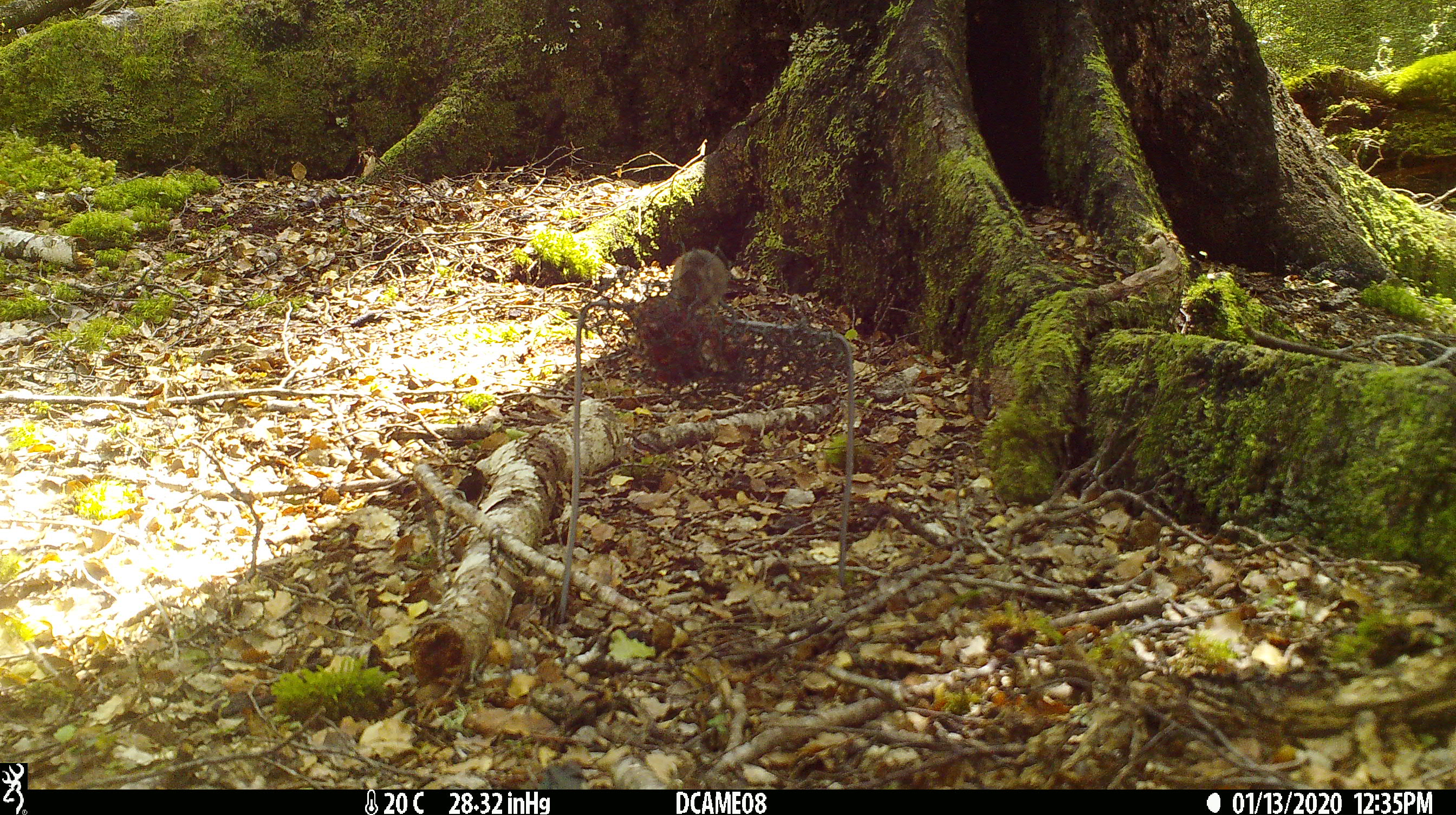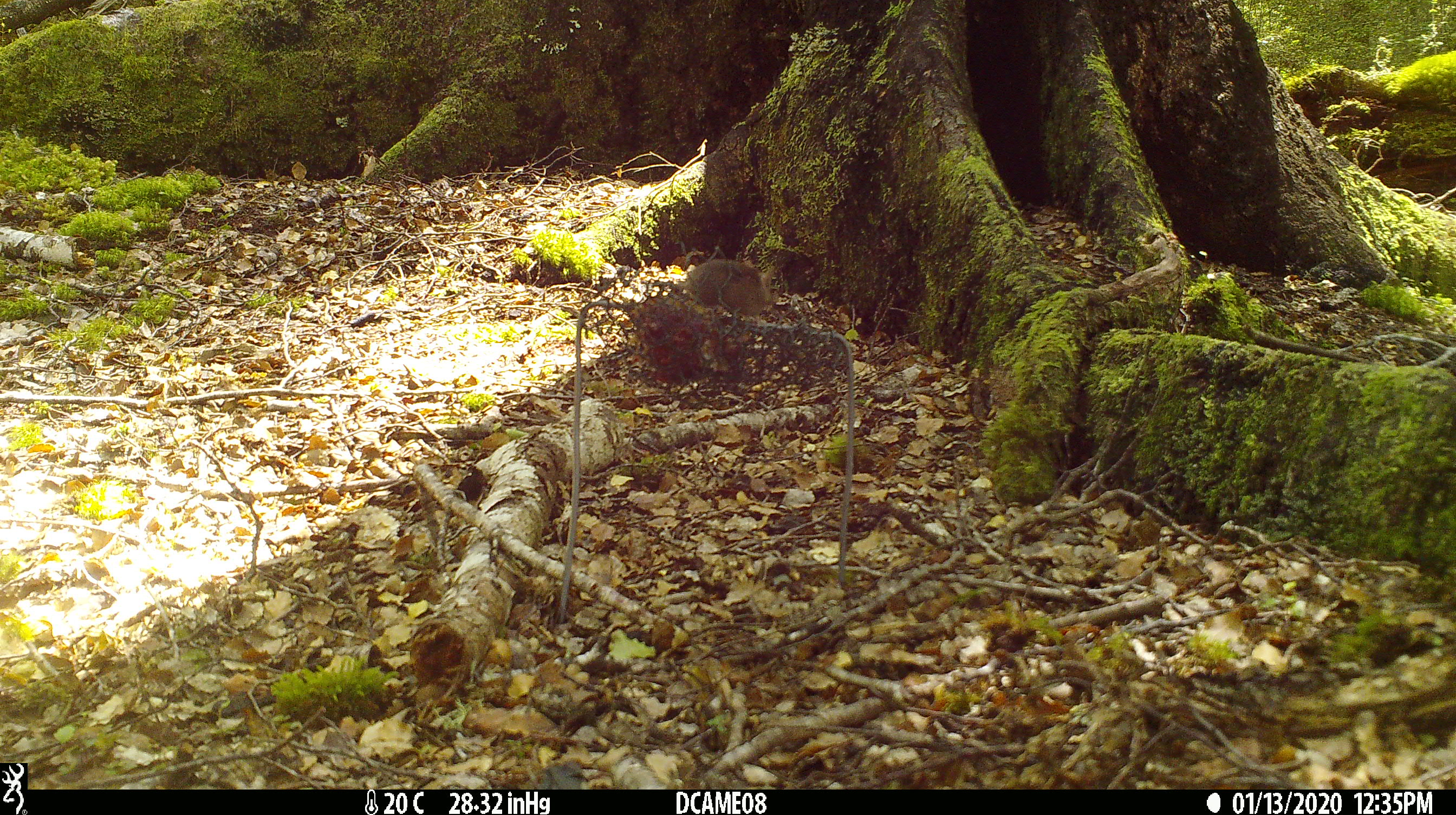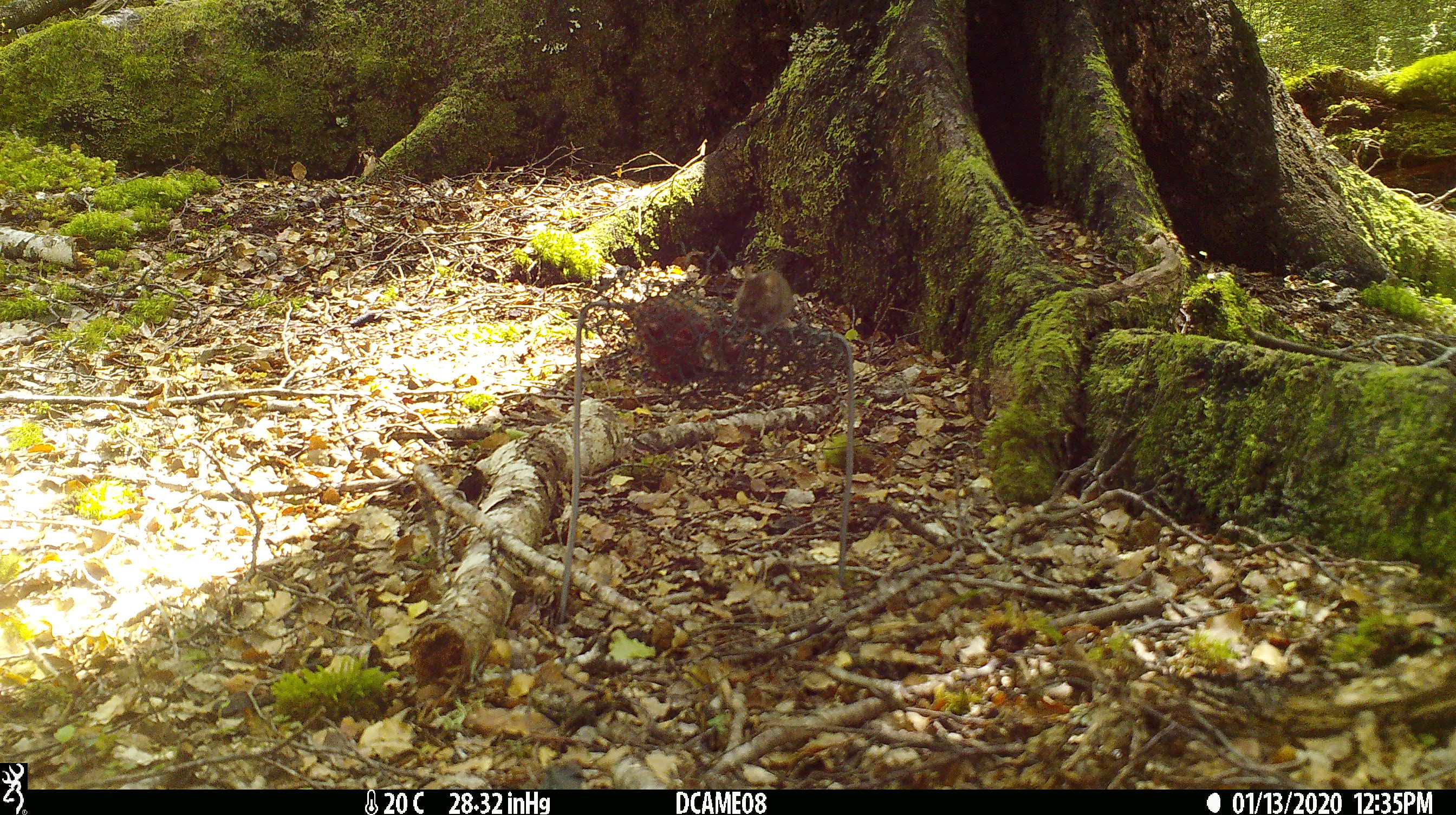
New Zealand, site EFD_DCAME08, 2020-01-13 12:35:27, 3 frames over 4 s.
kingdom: Animalia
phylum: Chordata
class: Mammalia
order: Rodentia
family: Muridae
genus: Mus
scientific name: Mus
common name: mouse